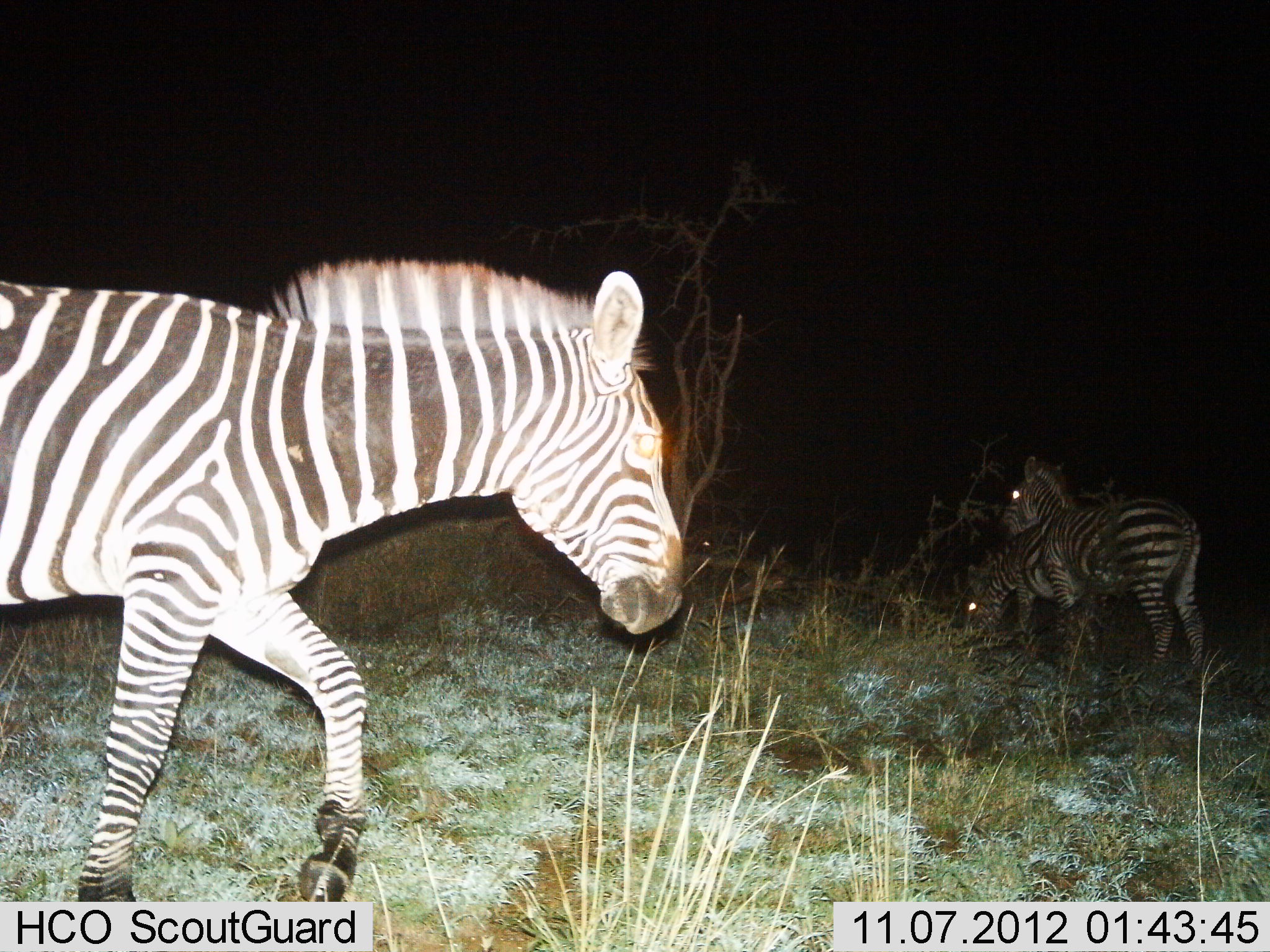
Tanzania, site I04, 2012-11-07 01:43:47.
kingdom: Animalia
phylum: Chordata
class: Mammalia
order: Perissodactyla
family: Equidae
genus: Equus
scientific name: Equus quagga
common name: plains zebra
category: zebra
Zebra (plains zebra) (Equus quagga), count 3. Behavior (volunteer vote fractions): standing 80%, resting 0%, moving 90%, interacting 0%. Young present (vote fraction): 0%. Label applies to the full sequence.